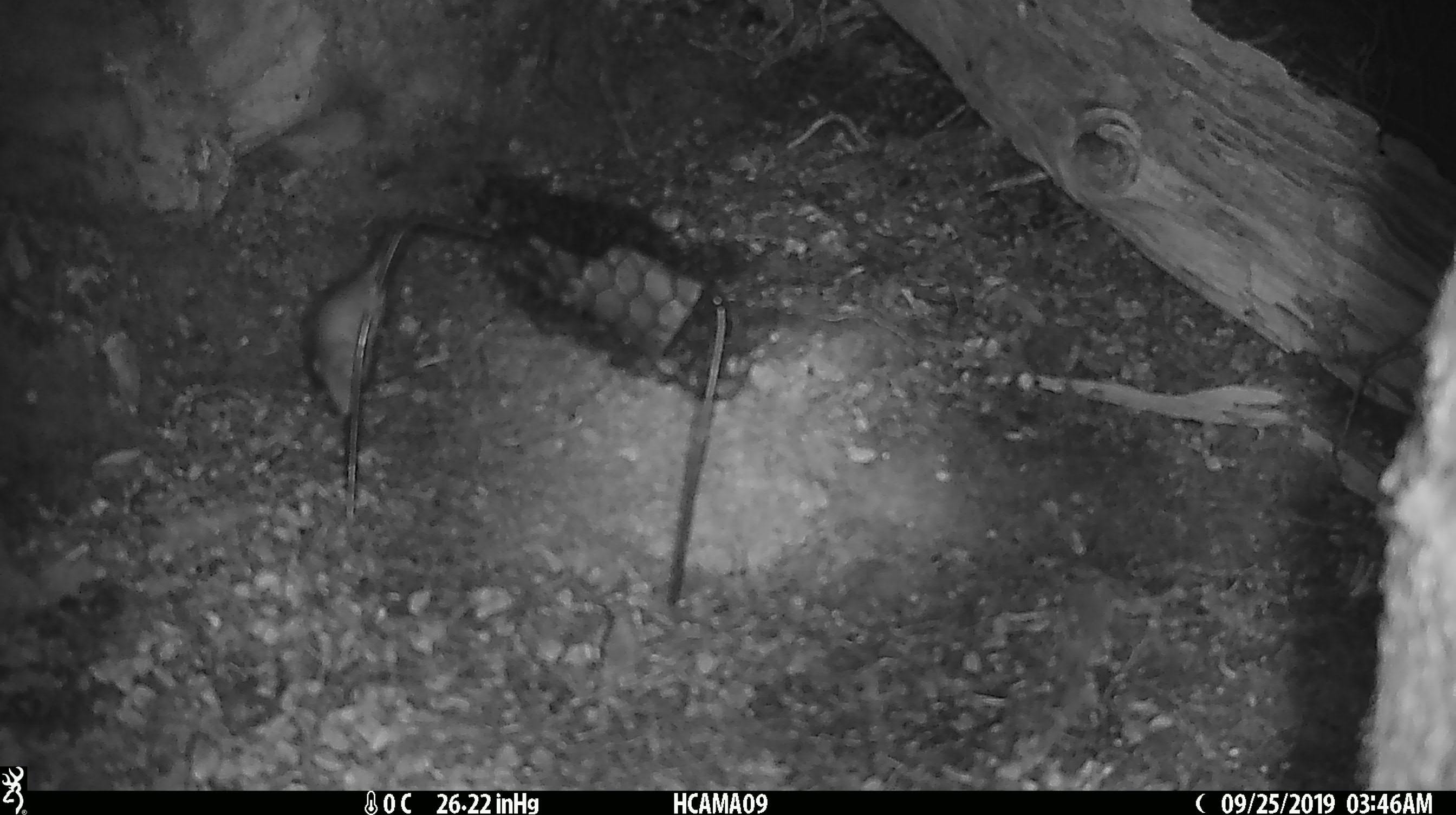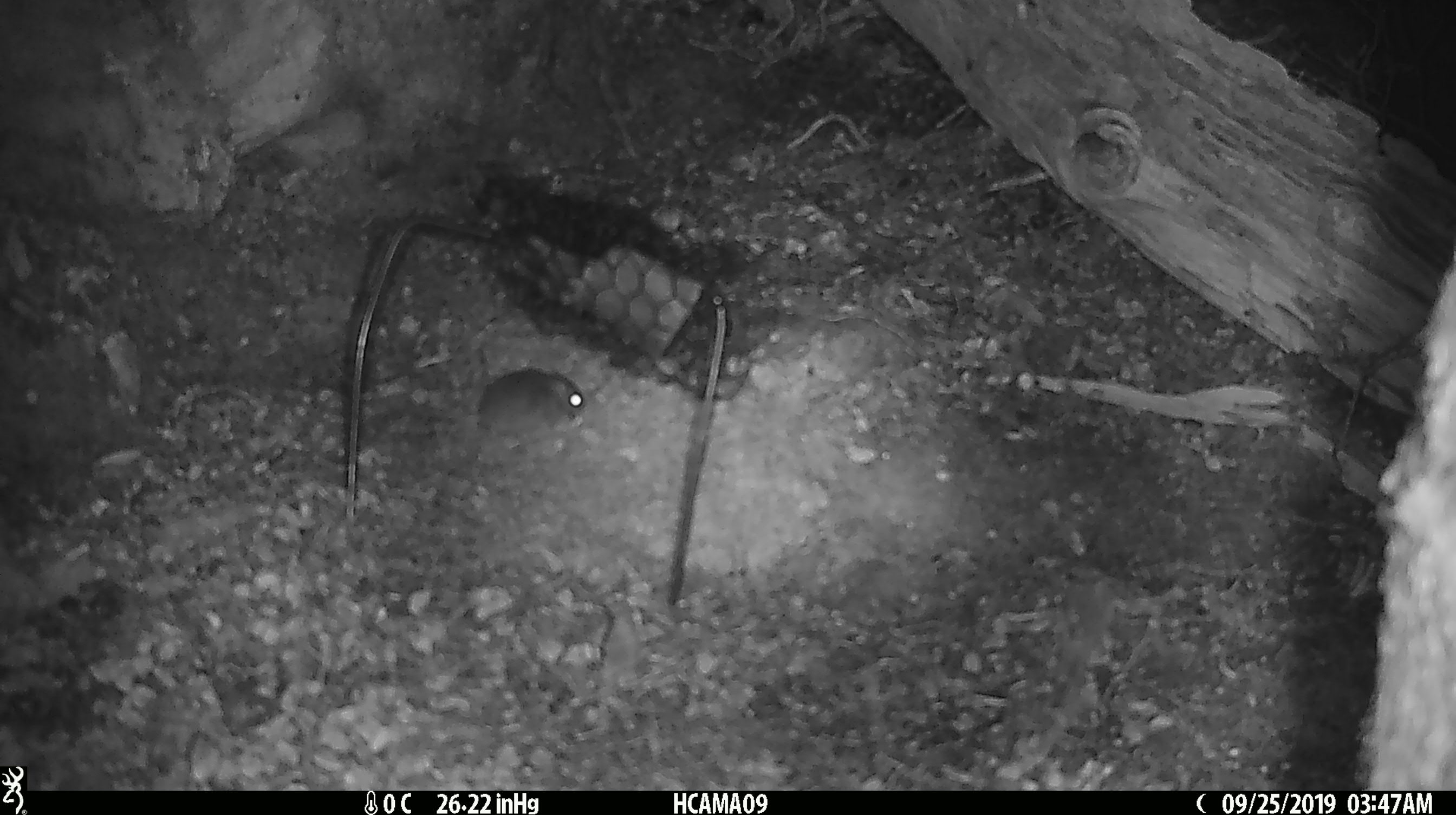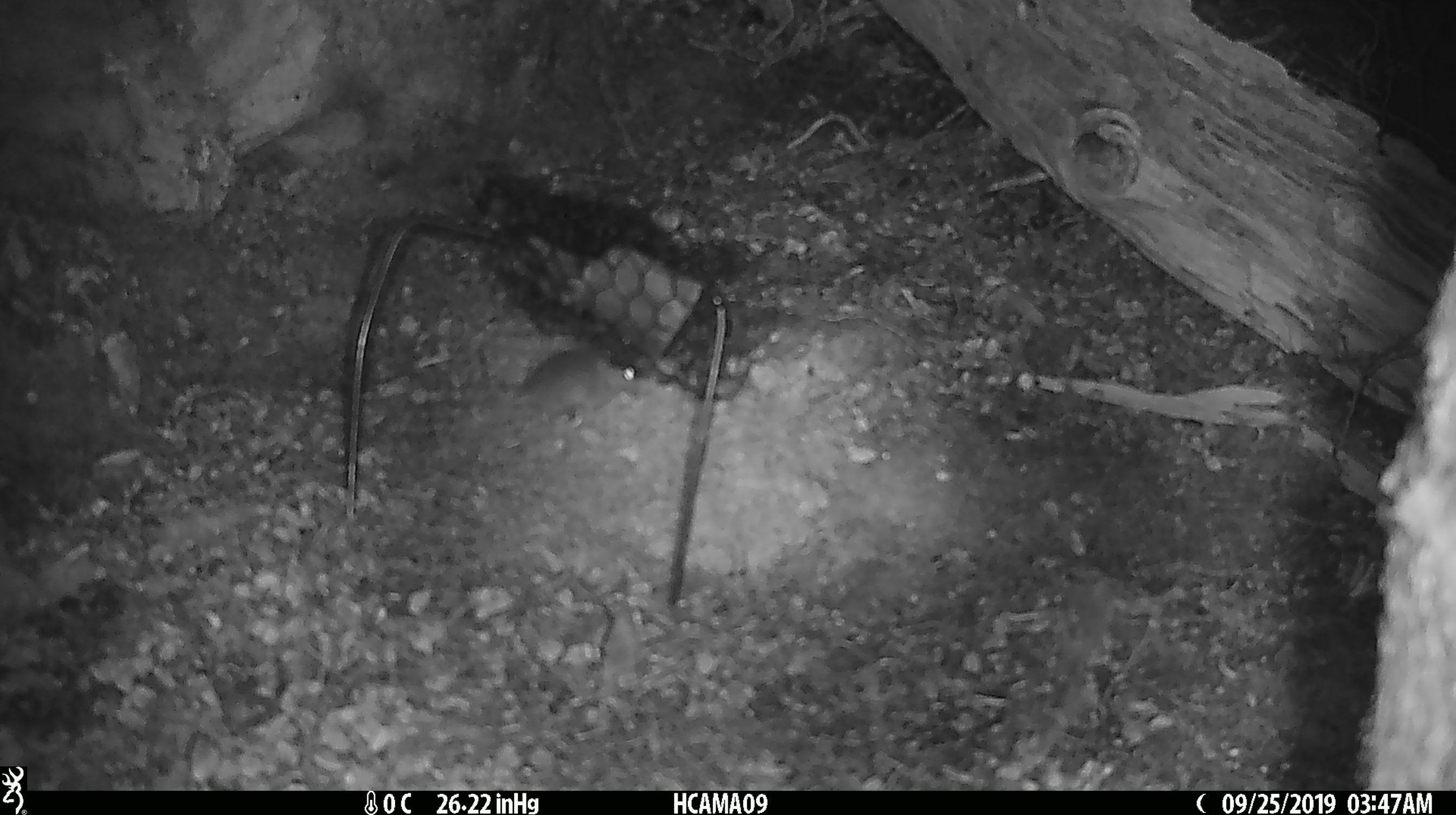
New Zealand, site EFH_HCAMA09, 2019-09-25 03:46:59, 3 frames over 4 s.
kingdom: Animalia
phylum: Chordata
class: Mammalia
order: Rodentia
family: Muridae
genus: Mus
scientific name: Mus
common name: mouse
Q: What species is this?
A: Mouse (Mus).